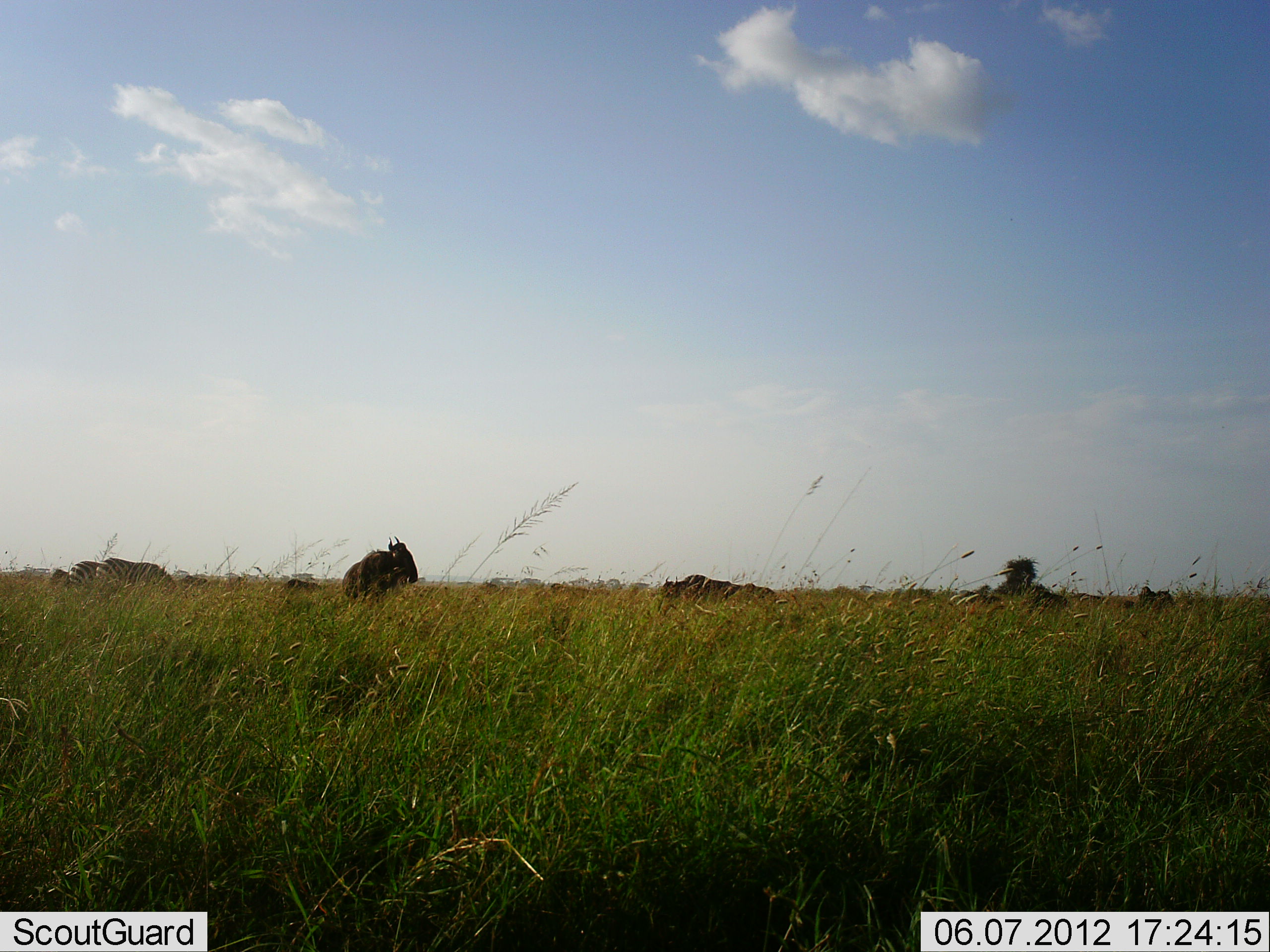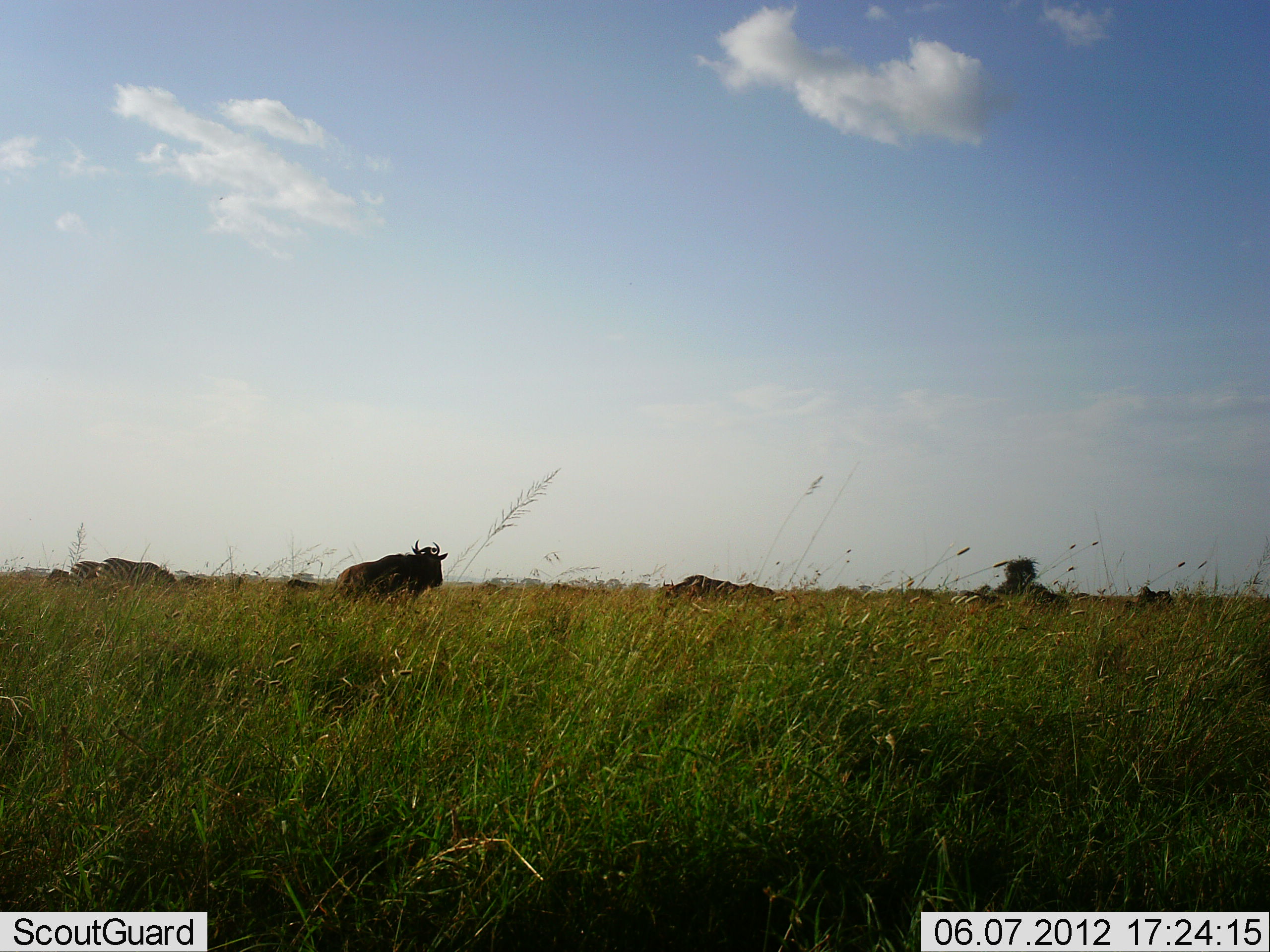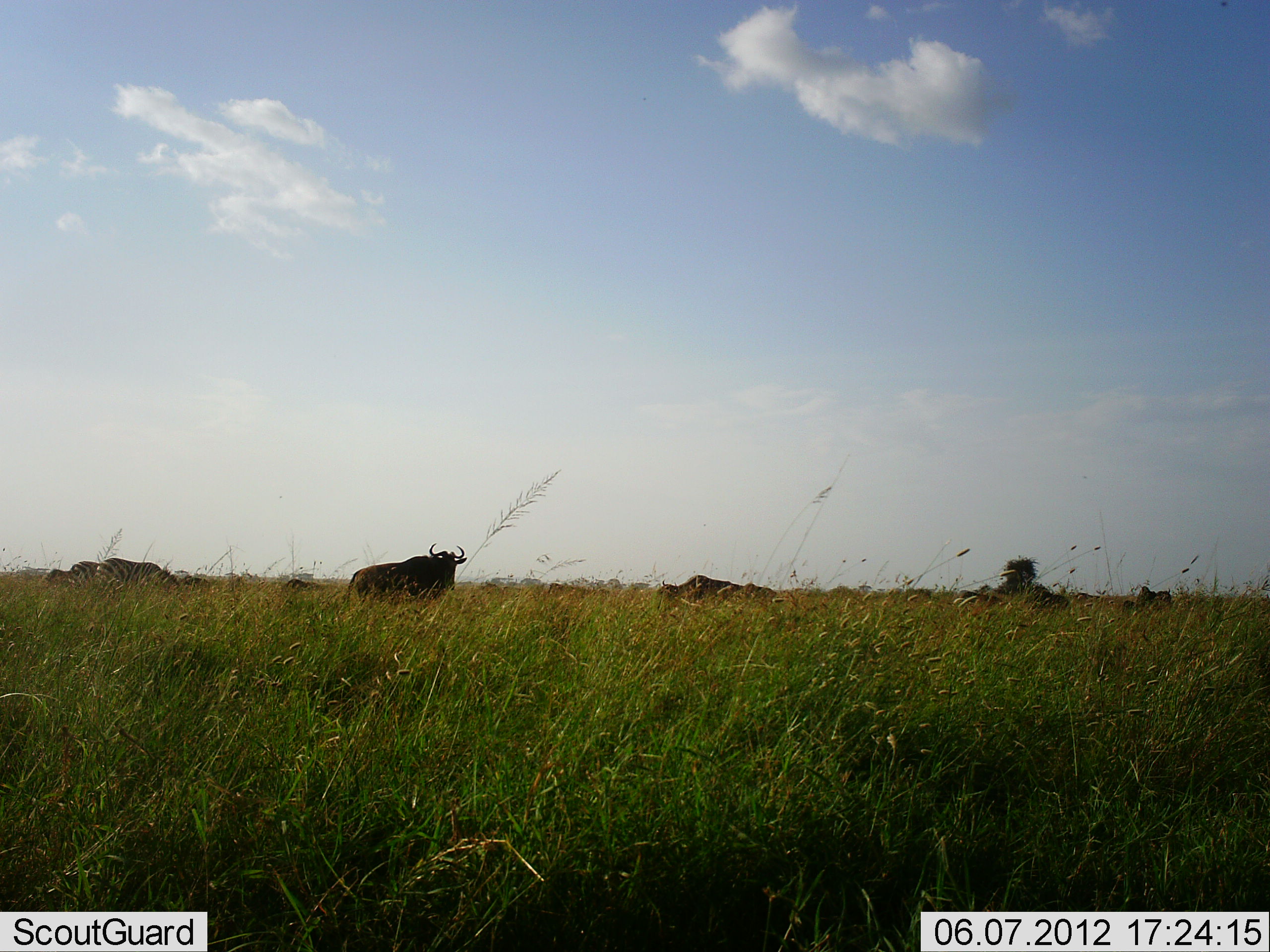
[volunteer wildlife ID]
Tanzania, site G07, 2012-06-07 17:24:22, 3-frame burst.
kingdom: Animalia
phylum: Chordata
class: Mammalia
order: Artiodactyla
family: Bovidae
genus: Connochaetes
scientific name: Connochaetes taurinus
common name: blue wildebeest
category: wildebeest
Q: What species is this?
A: Wildebeest (blue wildebeest) (Connochaetes taurinus).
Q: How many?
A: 4.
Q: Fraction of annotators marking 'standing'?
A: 50%.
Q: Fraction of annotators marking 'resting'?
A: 17%.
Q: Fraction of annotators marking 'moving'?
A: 44%.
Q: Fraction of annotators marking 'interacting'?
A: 0%.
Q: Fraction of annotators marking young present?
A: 0%.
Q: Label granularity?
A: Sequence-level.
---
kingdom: Animalia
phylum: Chordata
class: Mammalia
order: Perissodactyla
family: Equidae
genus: Equus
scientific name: Equus quagga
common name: plains zebra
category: zebra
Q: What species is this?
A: Zebra (plains zebra) (Equus quagga).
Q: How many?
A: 3.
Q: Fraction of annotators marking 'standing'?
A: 50%.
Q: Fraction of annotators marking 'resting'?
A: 0%.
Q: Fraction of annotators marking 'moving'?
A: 0%.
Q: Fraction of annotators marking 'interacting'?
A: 0%.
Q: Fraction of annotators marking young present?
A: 0%.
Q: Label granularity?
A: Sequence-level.